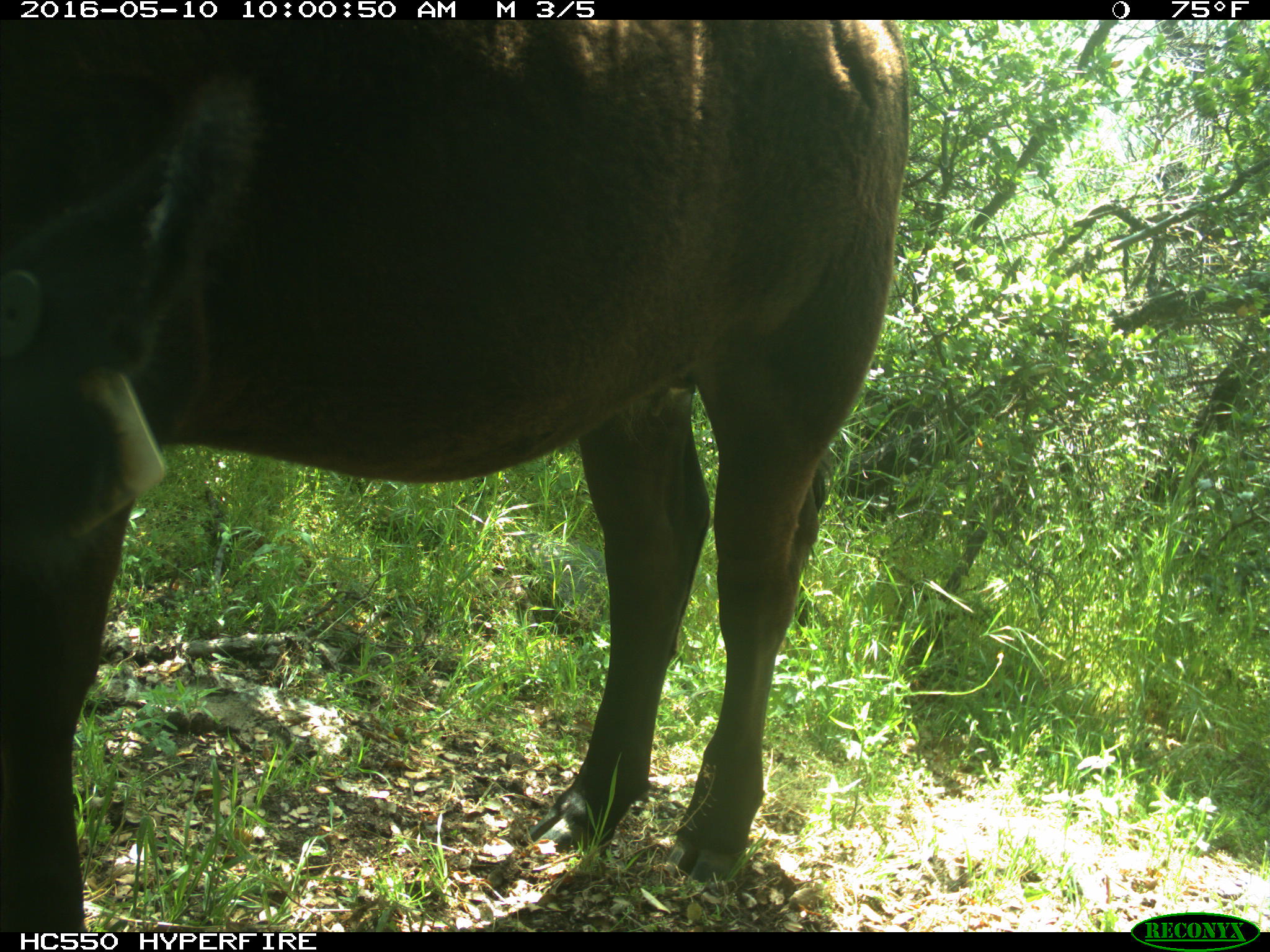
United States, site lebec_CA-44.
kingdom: Animalia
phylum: Chordata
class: Mammalia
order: Artiodactyla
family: Bovidae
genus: Bos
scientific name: Bos taurus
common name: domestic cow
Bos taurus (domestic cow).